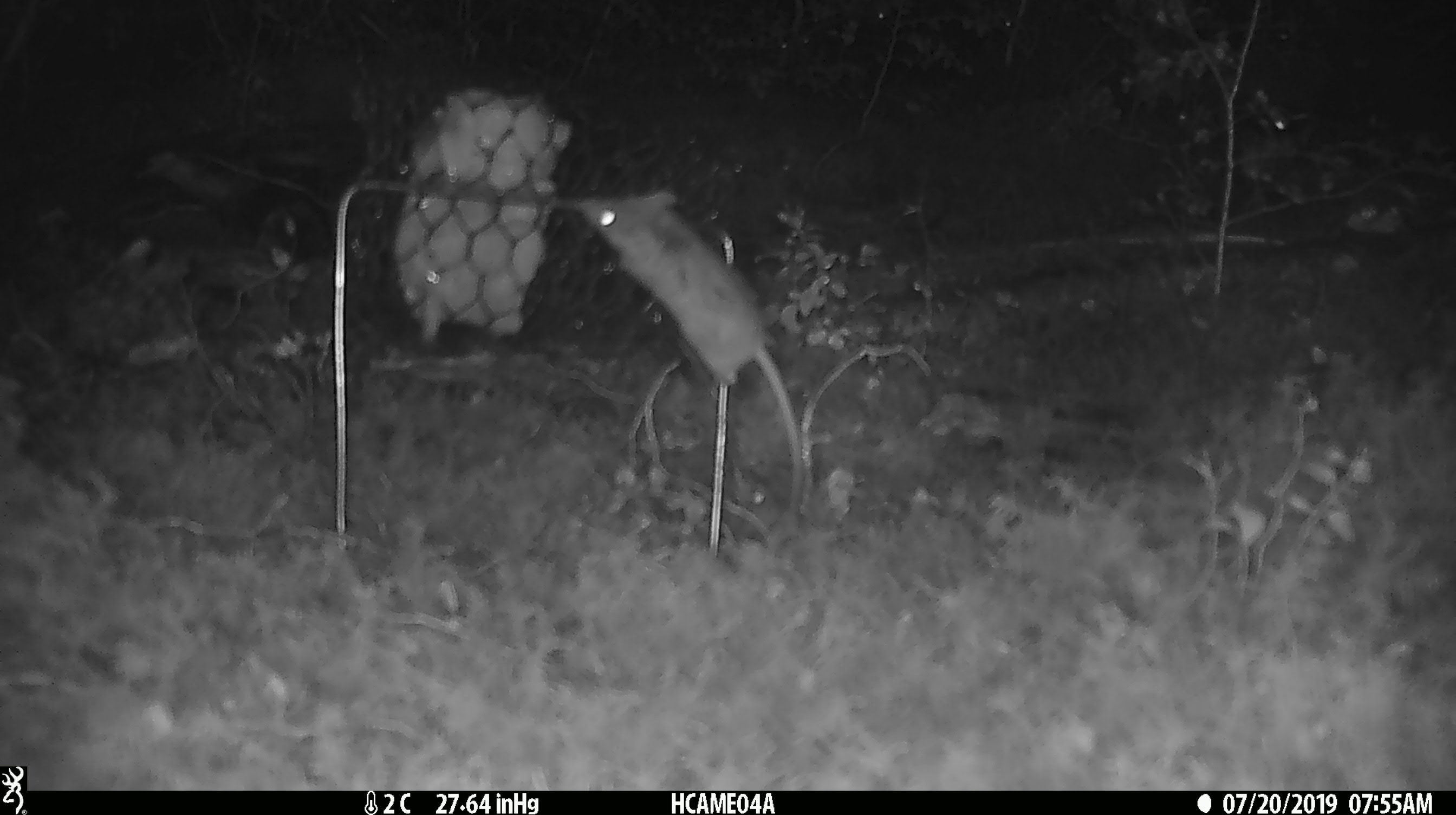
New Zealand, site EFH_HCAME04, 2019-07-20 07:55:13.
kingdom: Animalia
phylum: Chordata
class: Mammalia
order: Rodentia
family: Muridae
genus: Mus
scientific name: Mus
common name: mouse